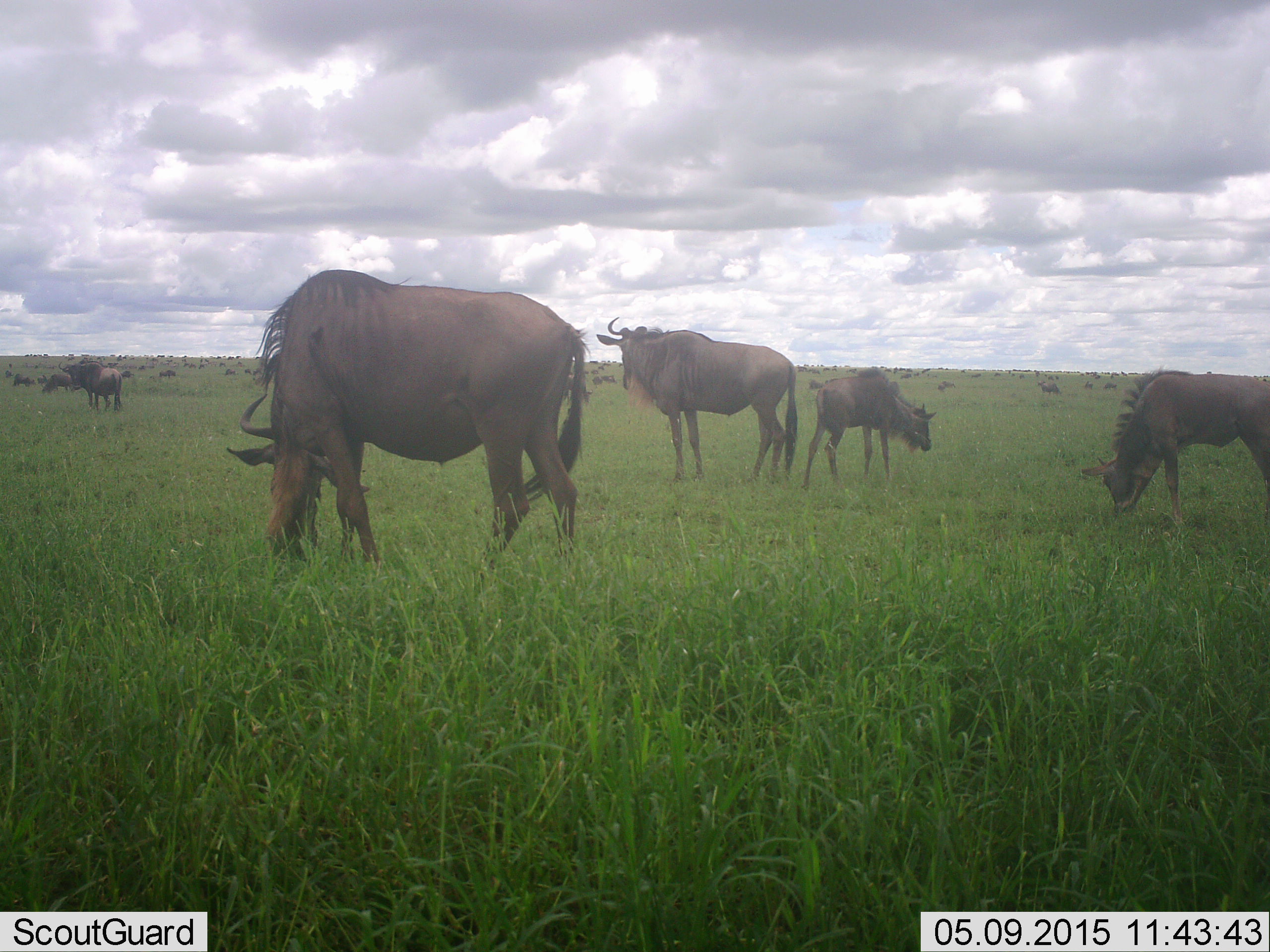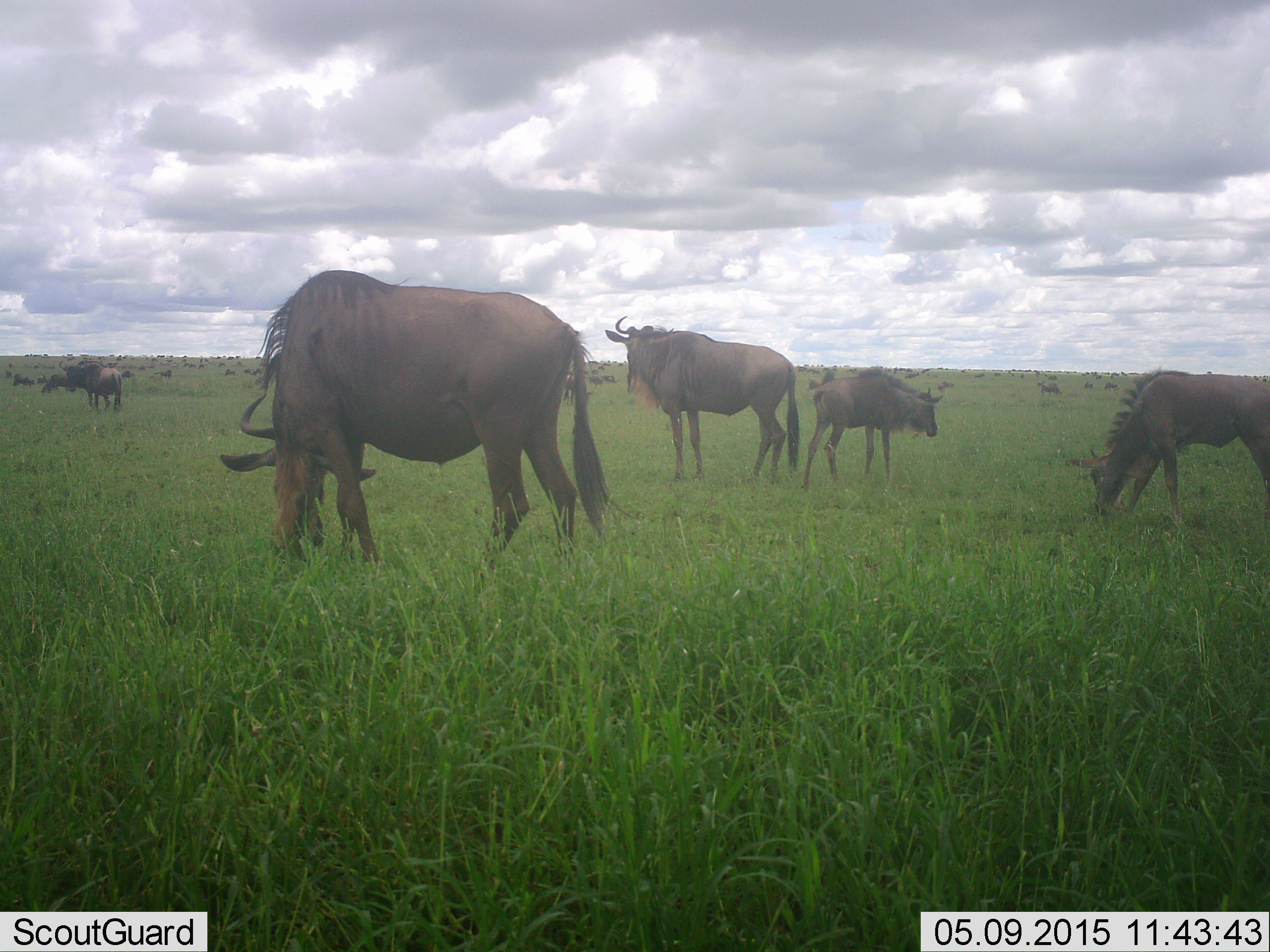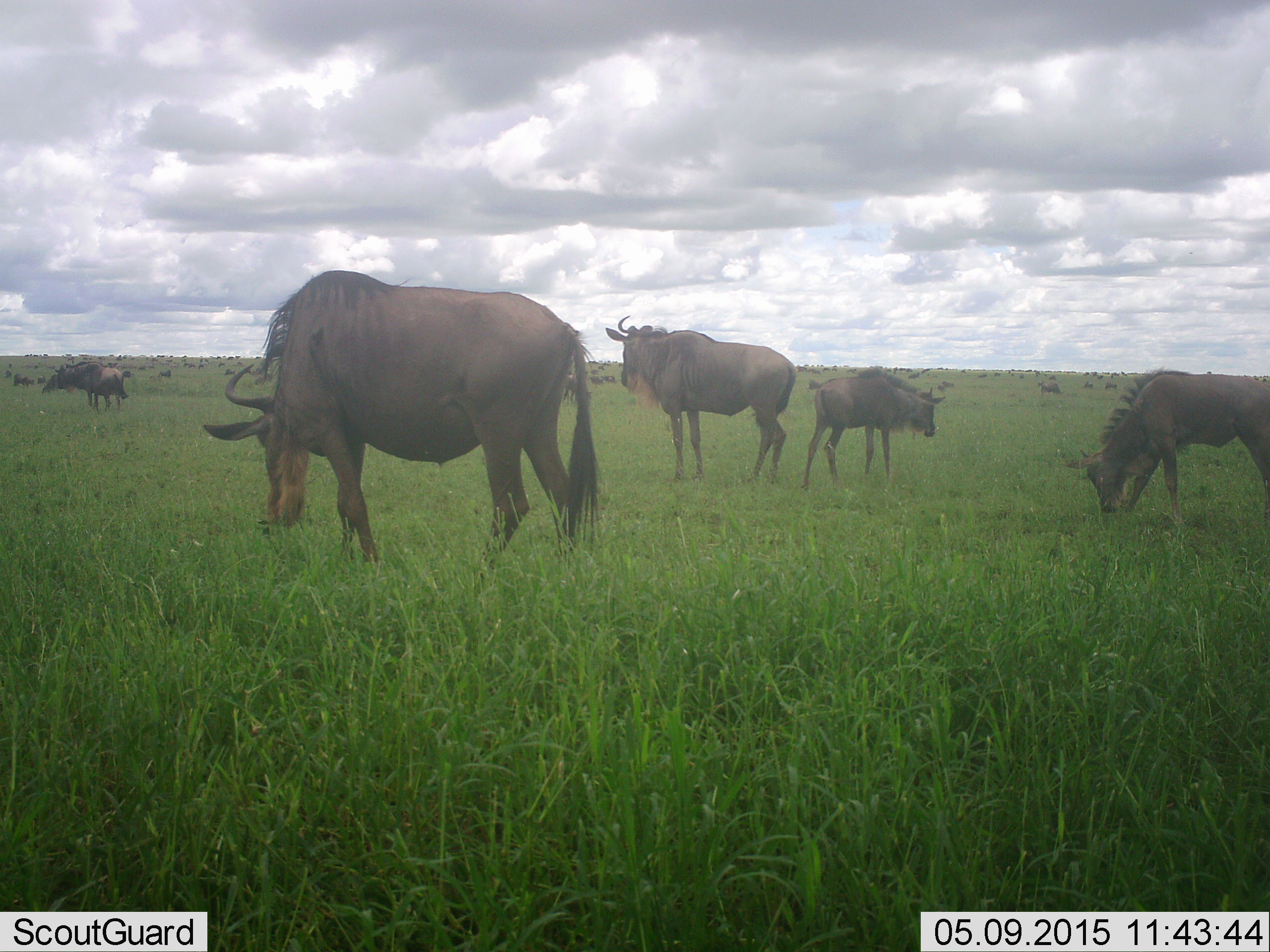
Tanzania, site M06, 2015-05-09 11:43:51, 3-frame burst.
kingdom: Animalia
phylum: Chordata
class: Mammalia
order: Artiodactyla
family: Bovidae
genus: Connochaetes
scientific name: Connochaetes taurinus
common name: blue wildebeest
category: wildebeest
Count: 11-50.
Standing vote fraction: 90%.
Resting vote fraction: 0%.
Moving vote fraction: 20%.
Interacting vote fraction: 0%.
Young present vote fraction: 60%.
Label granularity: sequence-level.